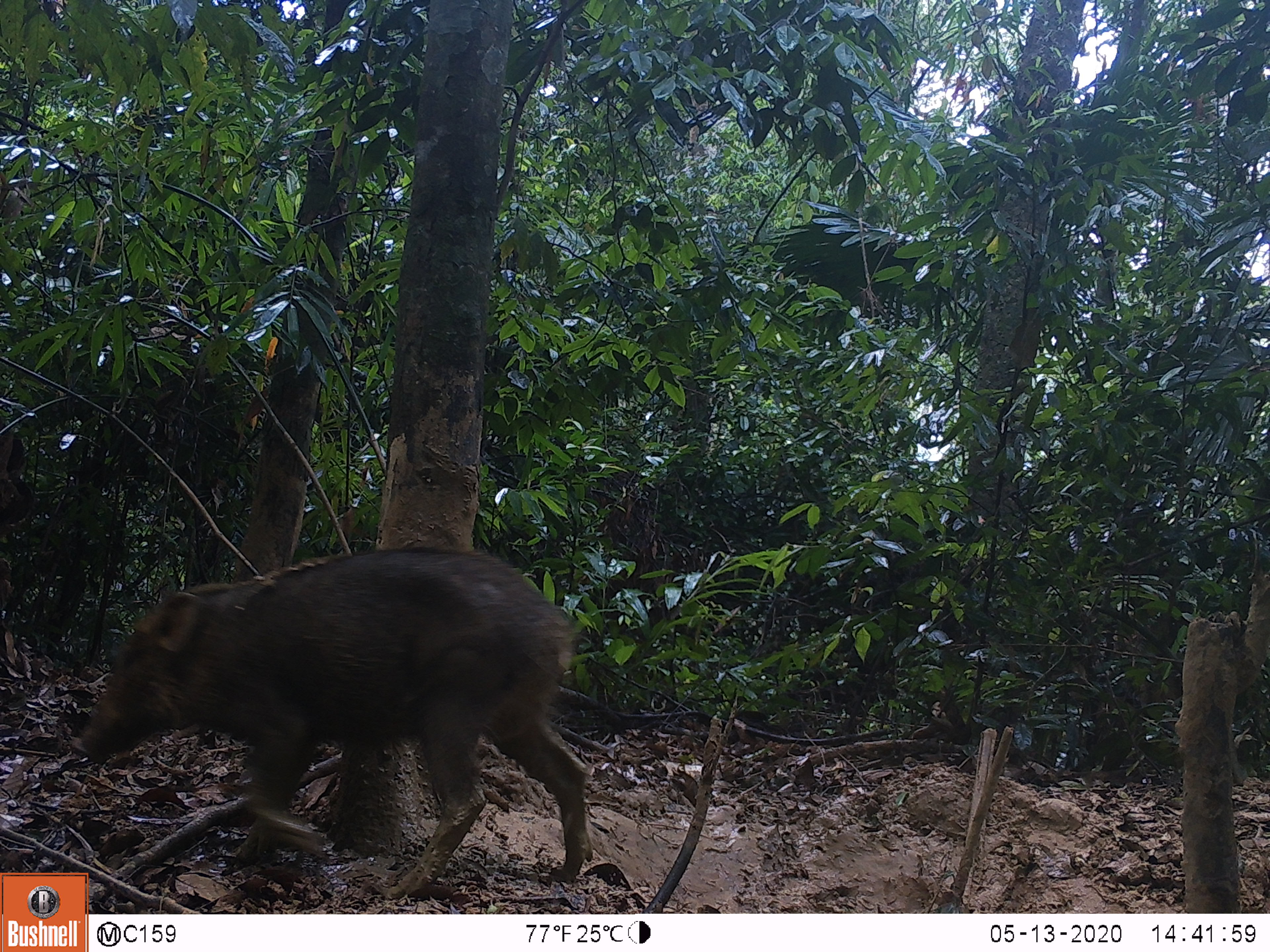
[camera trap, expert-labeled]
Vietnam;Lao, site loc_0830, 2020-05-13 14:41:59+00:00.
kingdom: Animalia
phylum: Chordata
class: Mammalia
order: Artiodactyla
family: Suidae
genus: Sus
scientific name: Sus scrofa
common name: eurasian wild pig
Eurasian wild pig (Sus scrofa). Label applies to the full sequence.